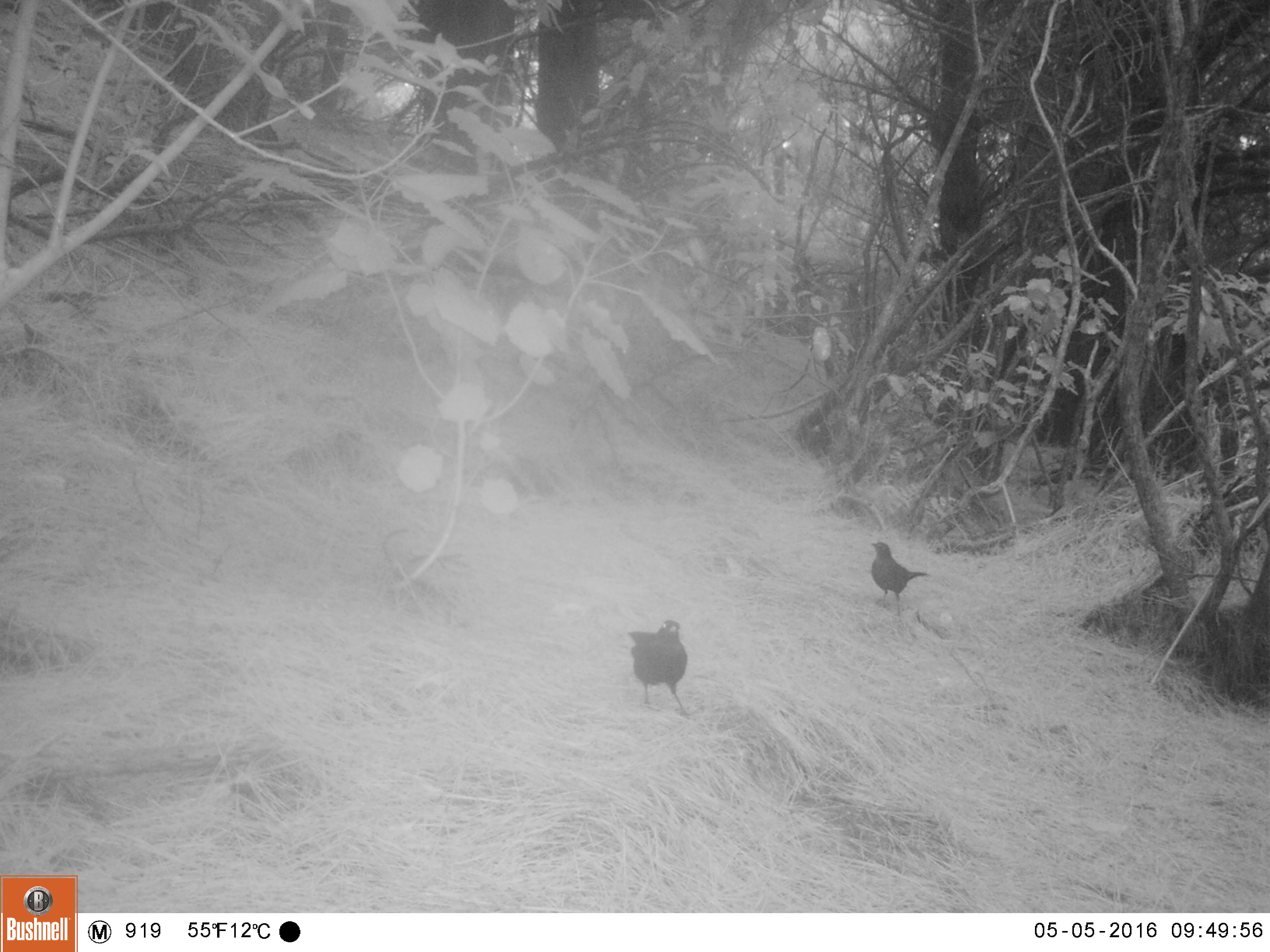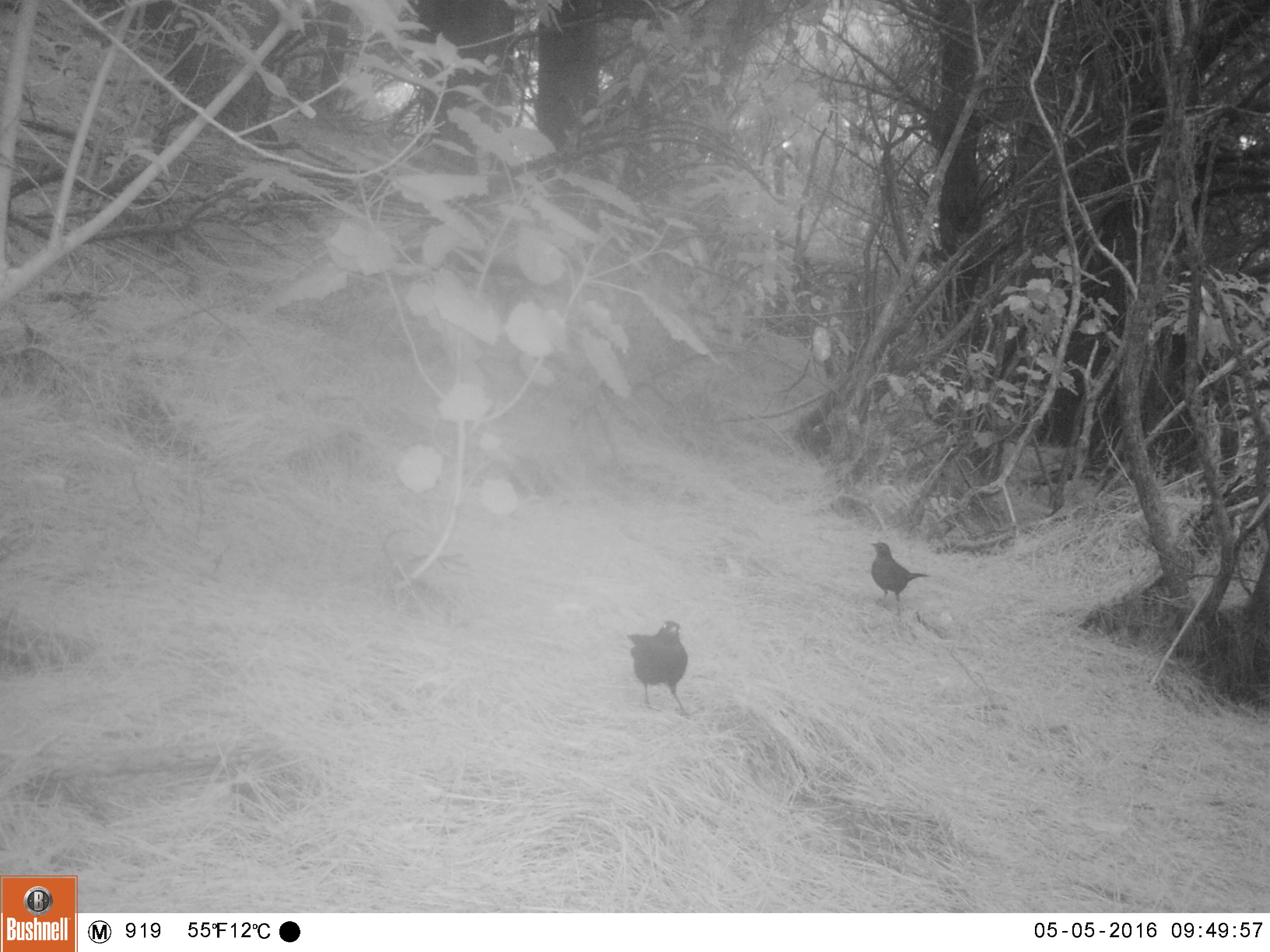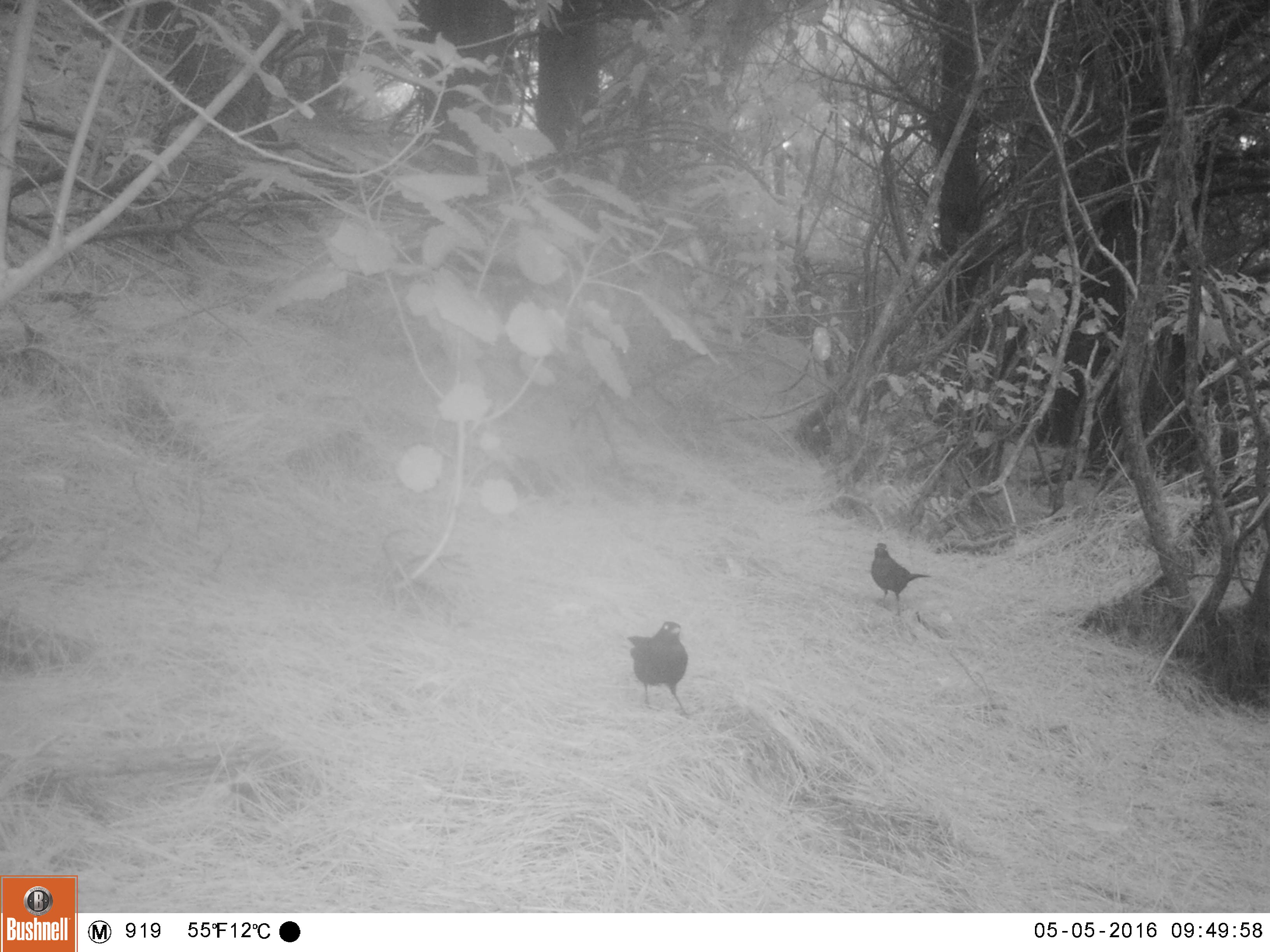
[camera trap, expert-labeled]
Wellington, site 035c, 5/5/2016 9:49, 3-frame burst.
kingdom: Animalia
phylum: Chordata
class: Aves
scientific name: Aves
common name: bird